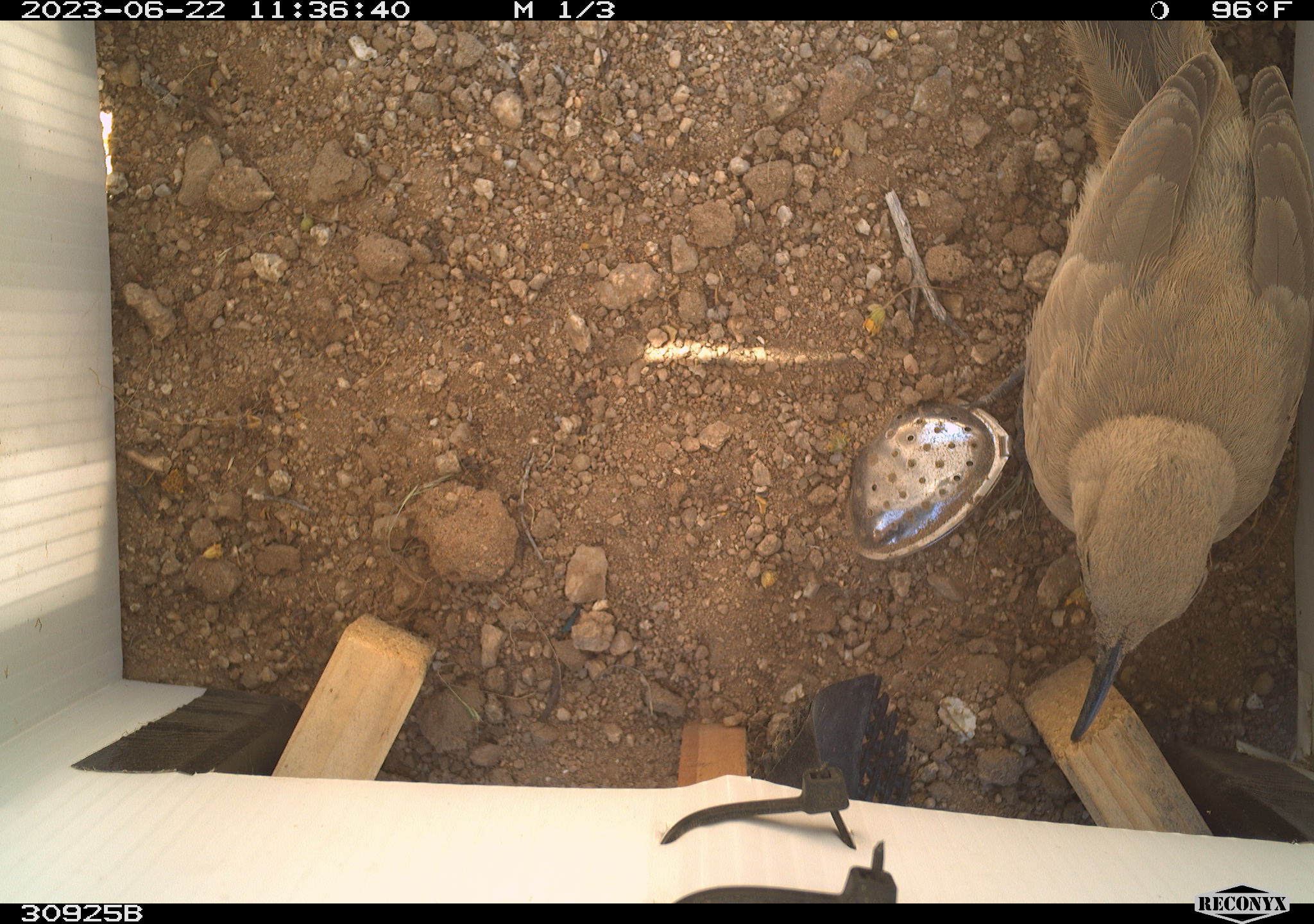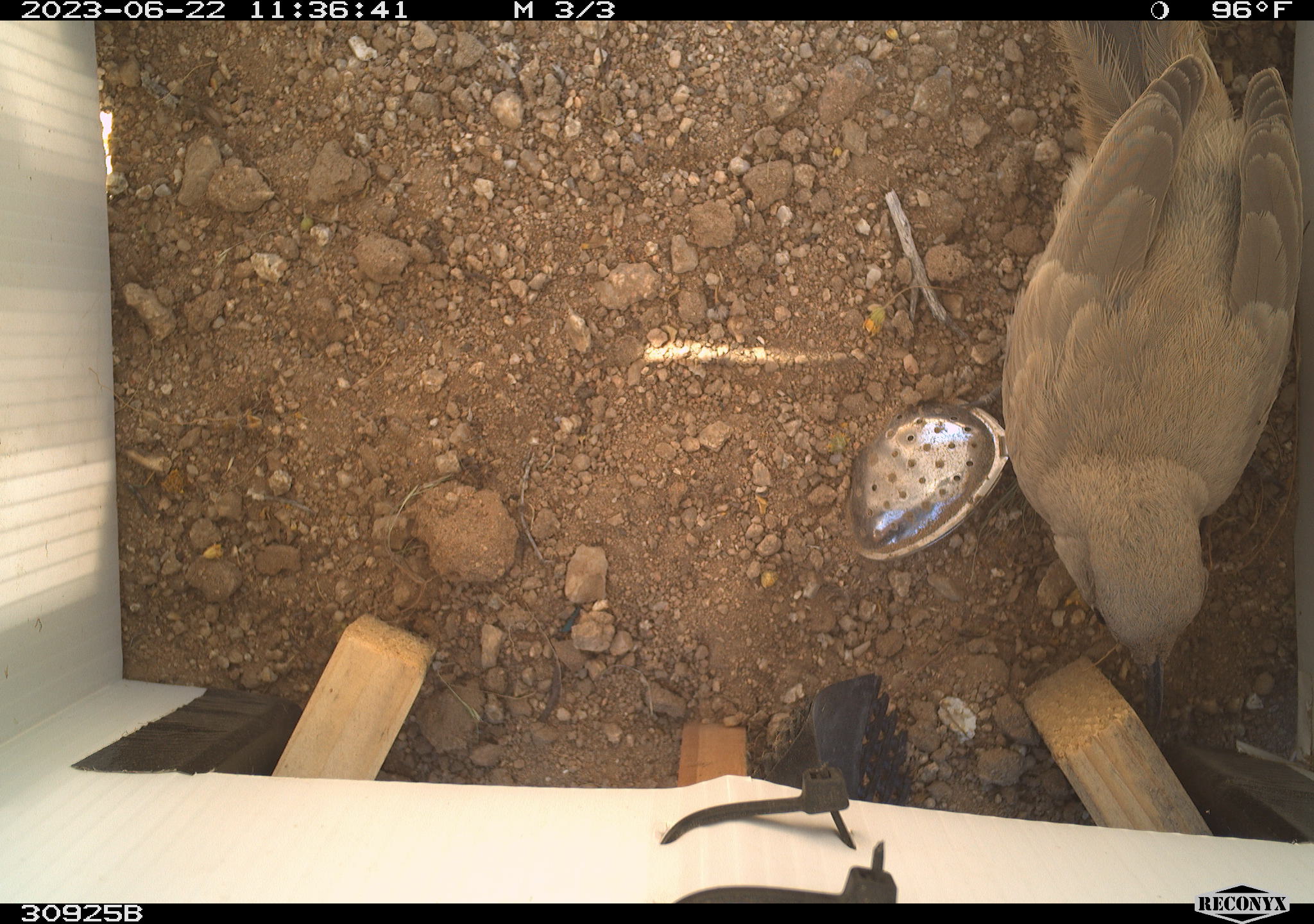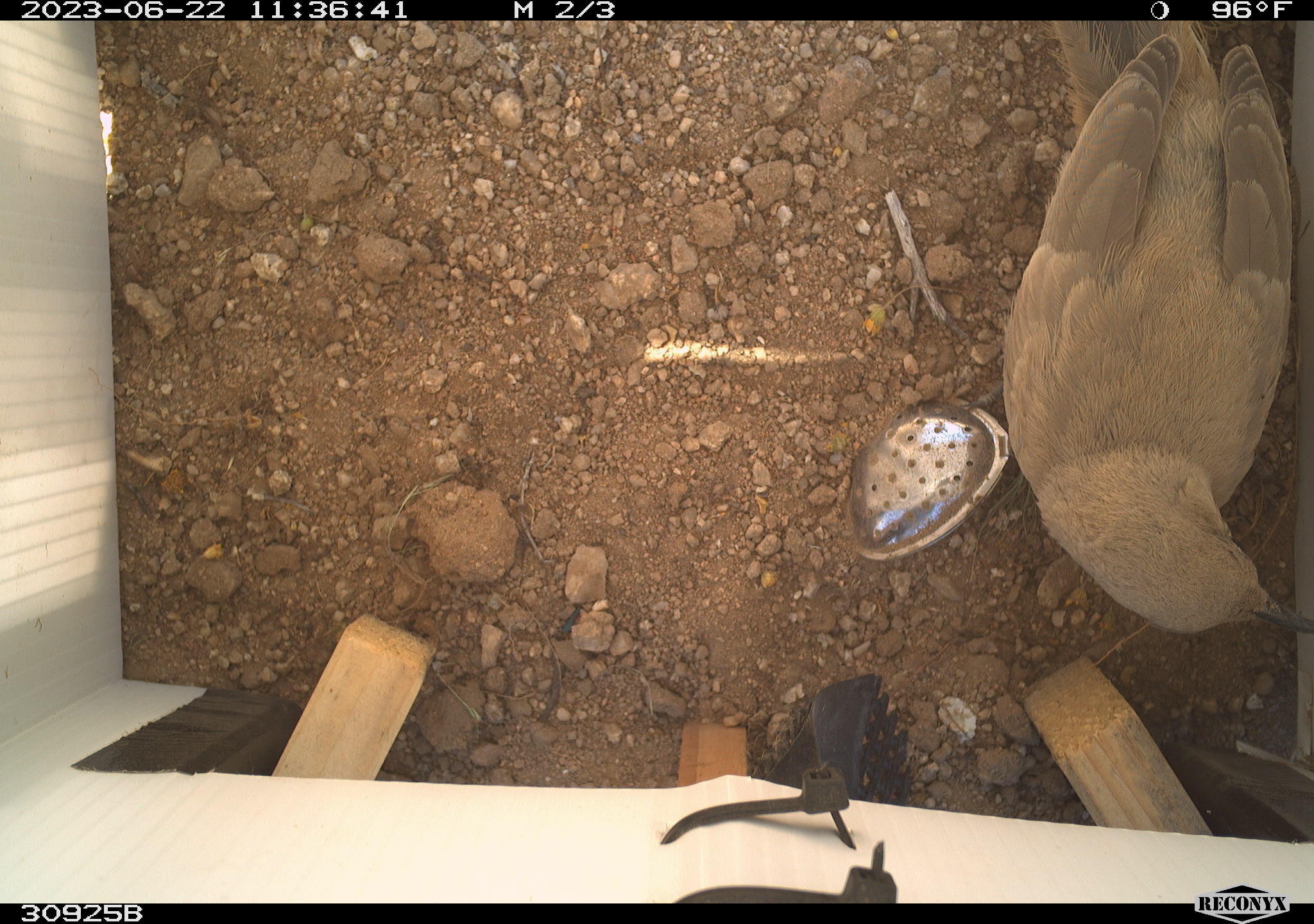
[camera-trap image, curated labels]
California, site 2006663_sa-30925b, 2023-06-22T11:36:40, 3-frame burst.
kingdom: Animalia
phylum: Chordata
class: Aves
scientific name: Aves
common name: bird